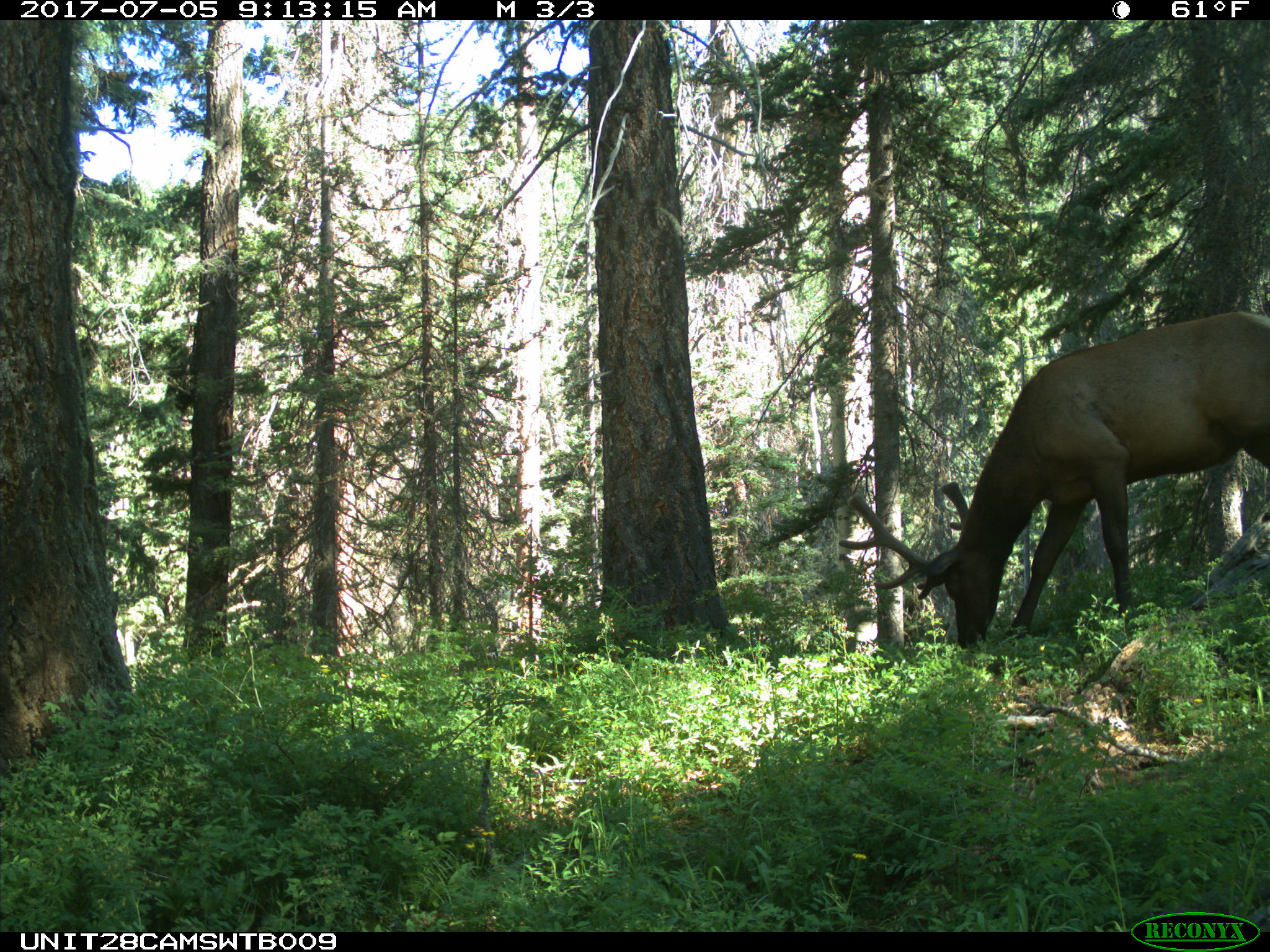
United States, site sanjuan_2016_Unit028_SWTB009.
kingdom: Animalia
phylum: Chordata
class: Mammalia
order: Artiodactyla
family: Cervidae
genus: Cervus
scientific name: Cervus elaphus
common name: red deer